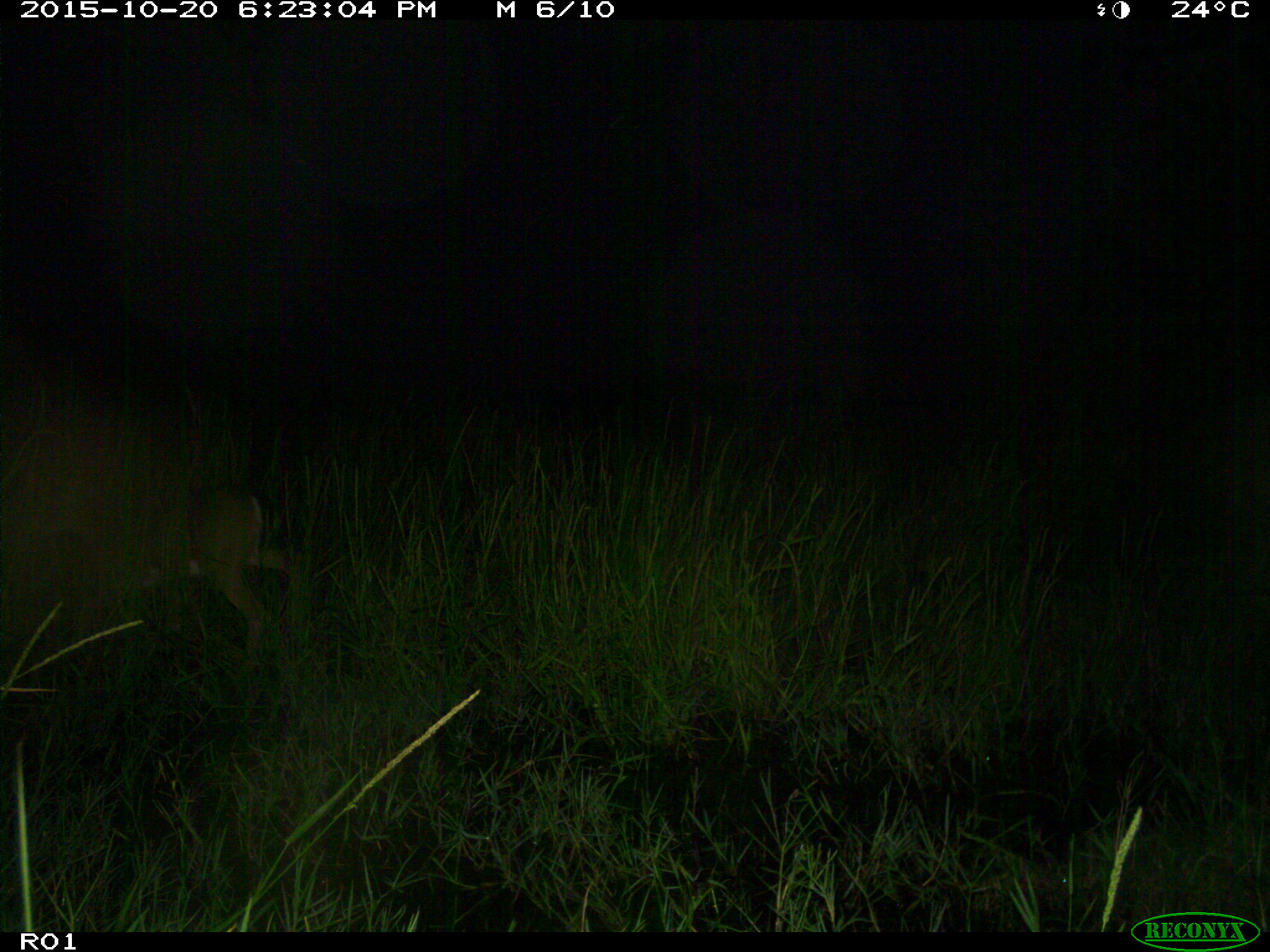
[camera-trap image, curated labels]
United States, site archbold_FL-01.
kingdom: Animalia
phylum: Chordata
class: Mammalia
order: Artiodactyla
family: Cervidae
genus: Odocoileus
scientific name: Odocoileus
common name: deer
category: unidentified deer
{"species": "unidentified deer (deer) (Odocoileus)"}